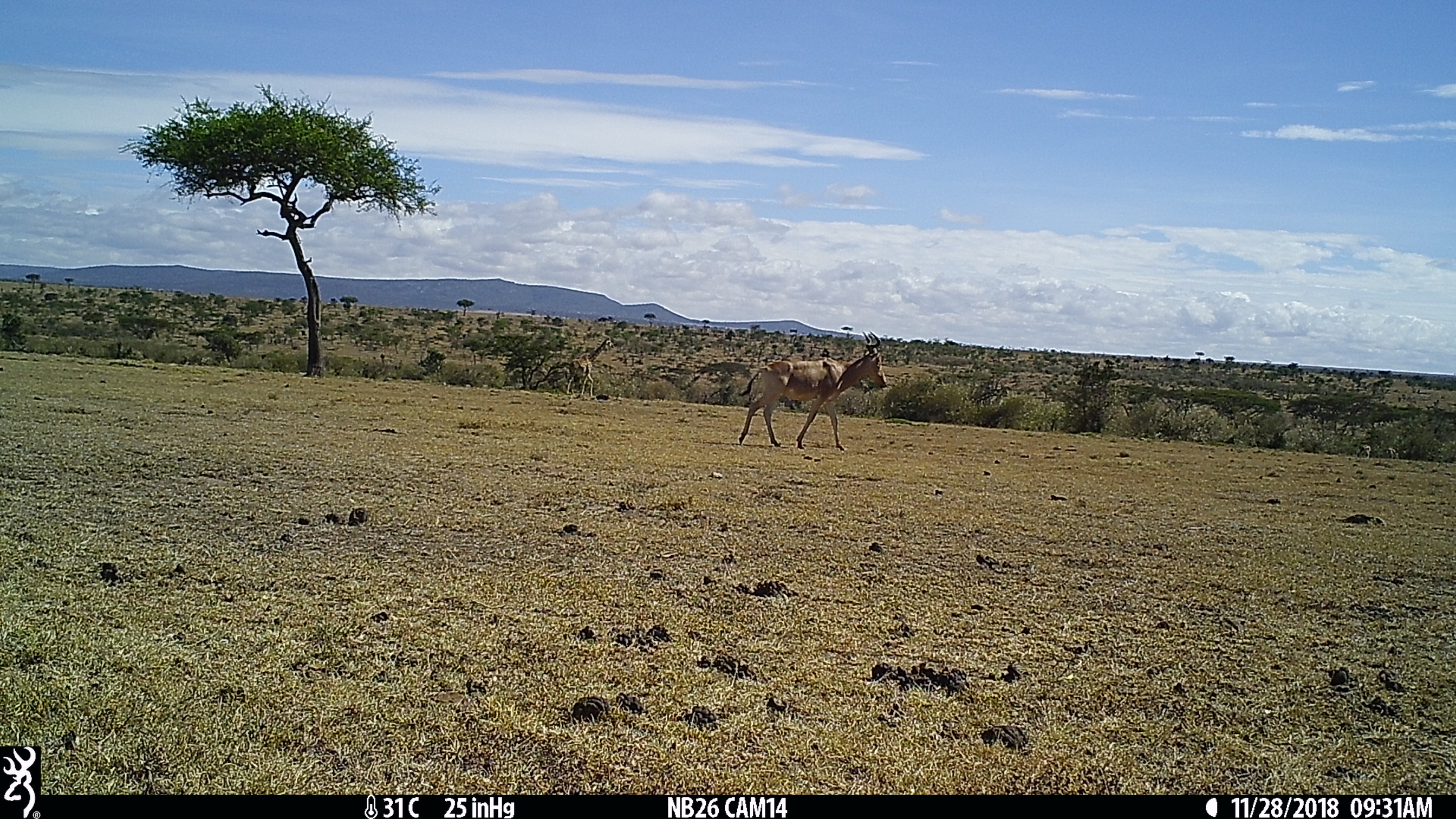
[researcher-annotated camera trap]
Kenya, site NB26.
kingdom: Animalia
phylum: Chordata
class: Mammalia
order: Artiodactyla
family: Bovidae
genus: Alcelaphus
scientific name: Alcelaphus buselaphus cokii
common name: coke's hartebeest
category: hartebeest cokes